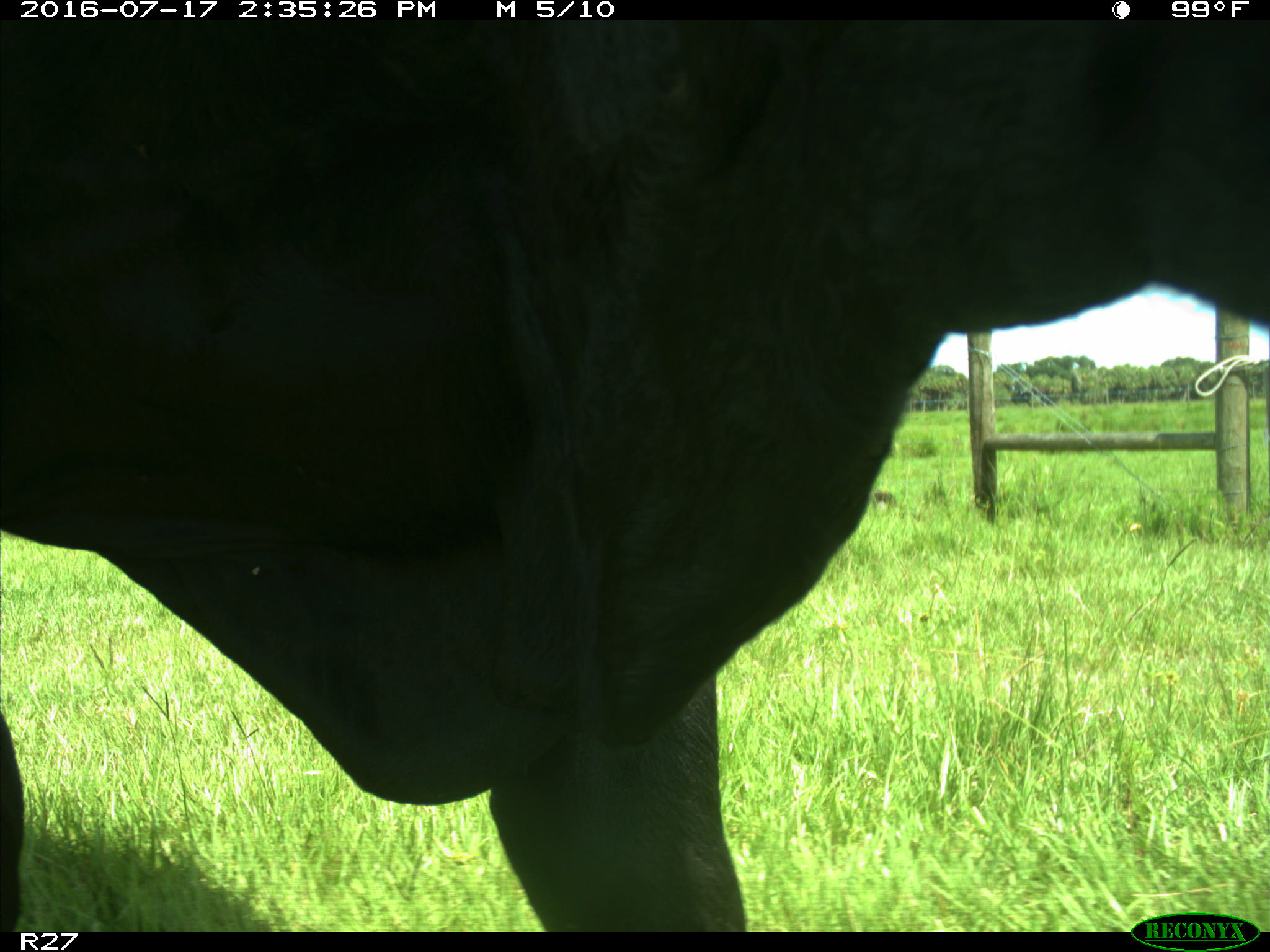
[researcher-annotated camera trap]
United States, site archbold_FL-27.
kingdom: Animalia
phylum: Chordata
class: Mammalia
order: Artiodactyla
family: Bovidae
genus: Bos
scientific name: Bos taurus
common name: domestic cow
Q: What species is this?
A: Bos taurus (domestic cow).